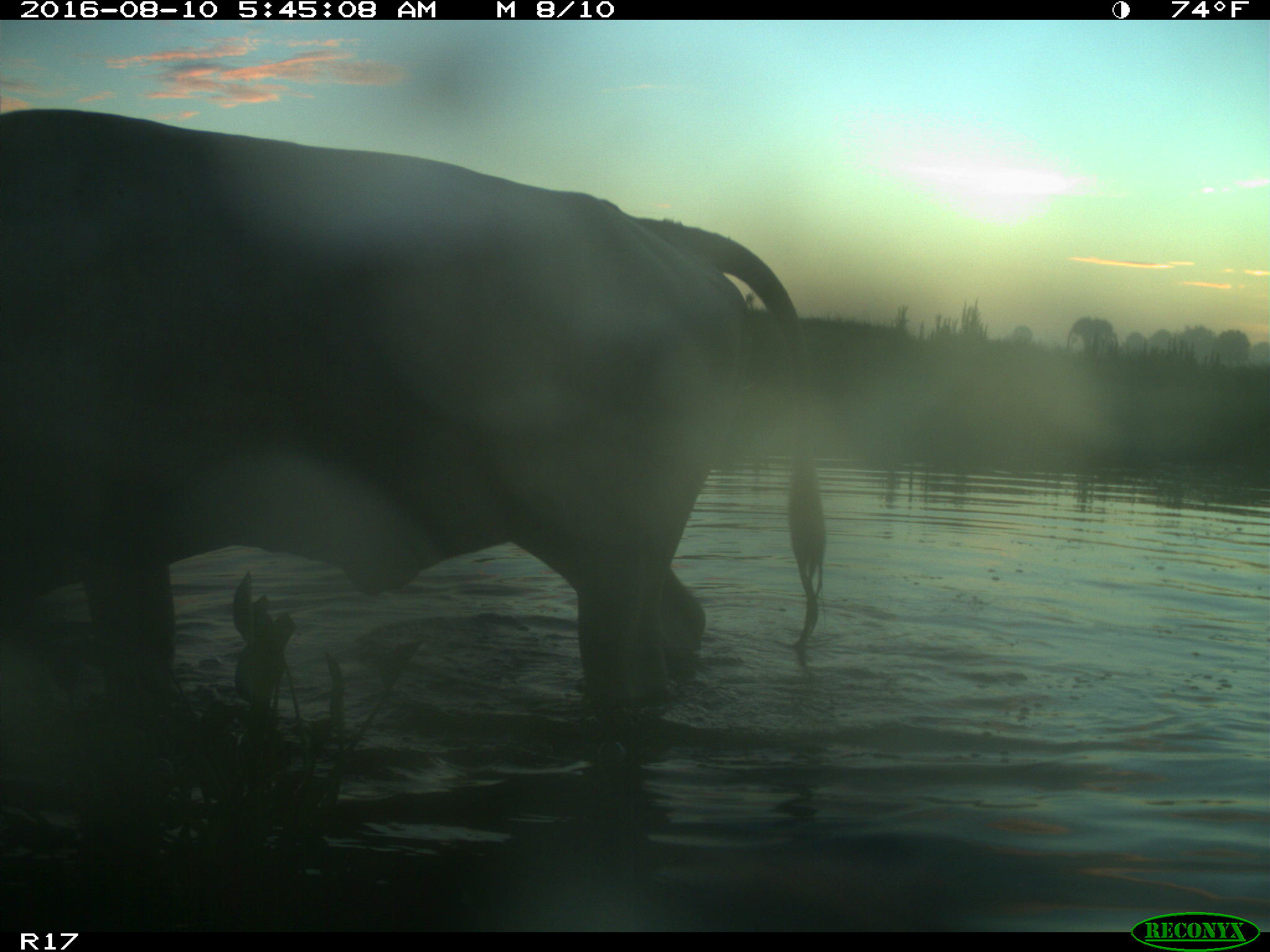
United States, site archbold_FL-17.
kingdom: Animalia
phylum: Chordata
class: Mammalia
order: Artiodactyla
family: Bovidae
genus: Bos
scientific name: Bos taurus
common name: domestic cow